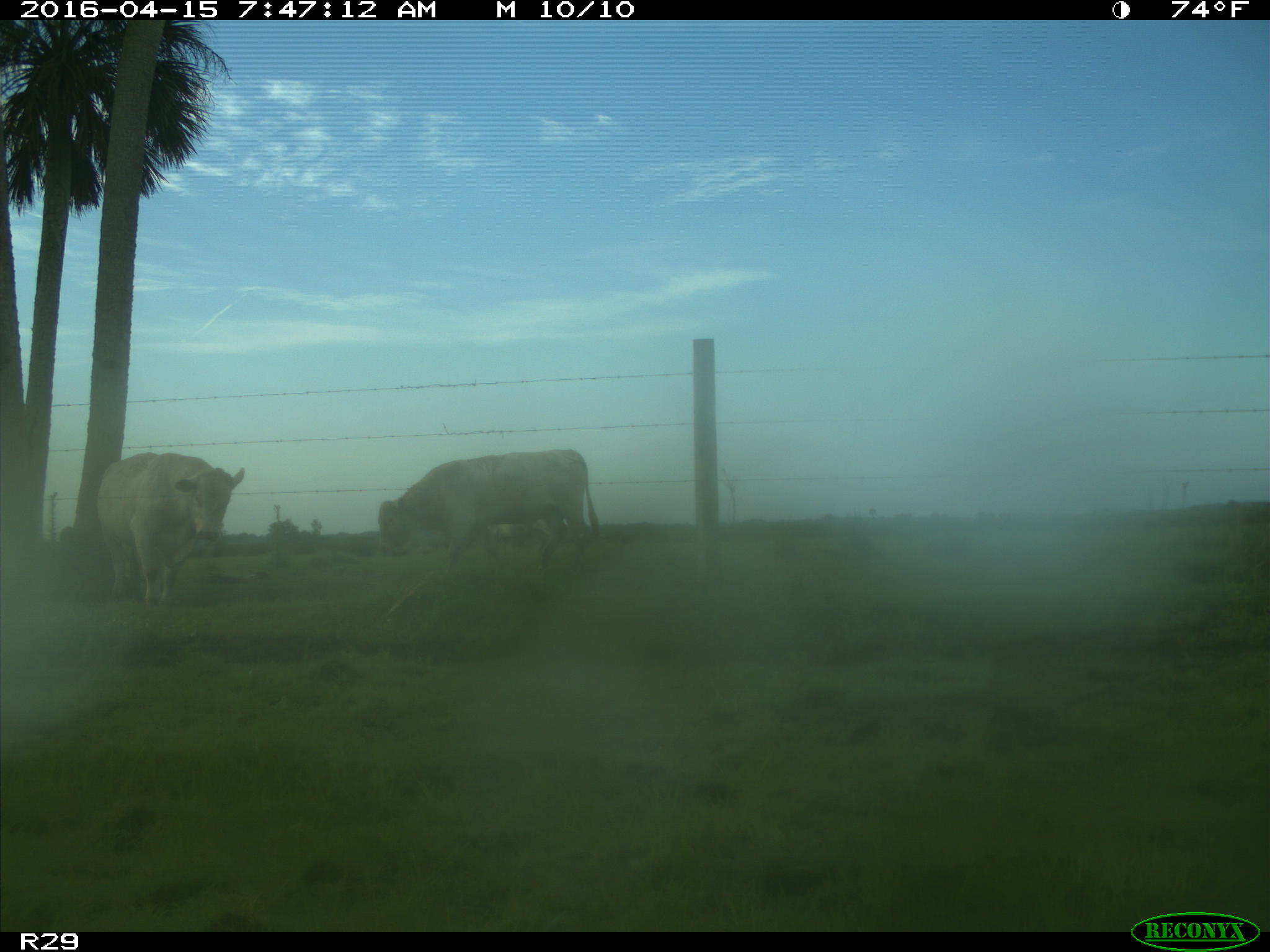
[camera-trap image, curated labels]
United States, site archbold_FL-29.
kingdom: Animalia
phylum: Chordata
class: Mammalia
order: Artiodactyla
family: Bovidae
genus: Bos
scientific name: Bos taurus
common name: domestic cow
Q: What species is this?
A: Bos taurus (domestic cow).